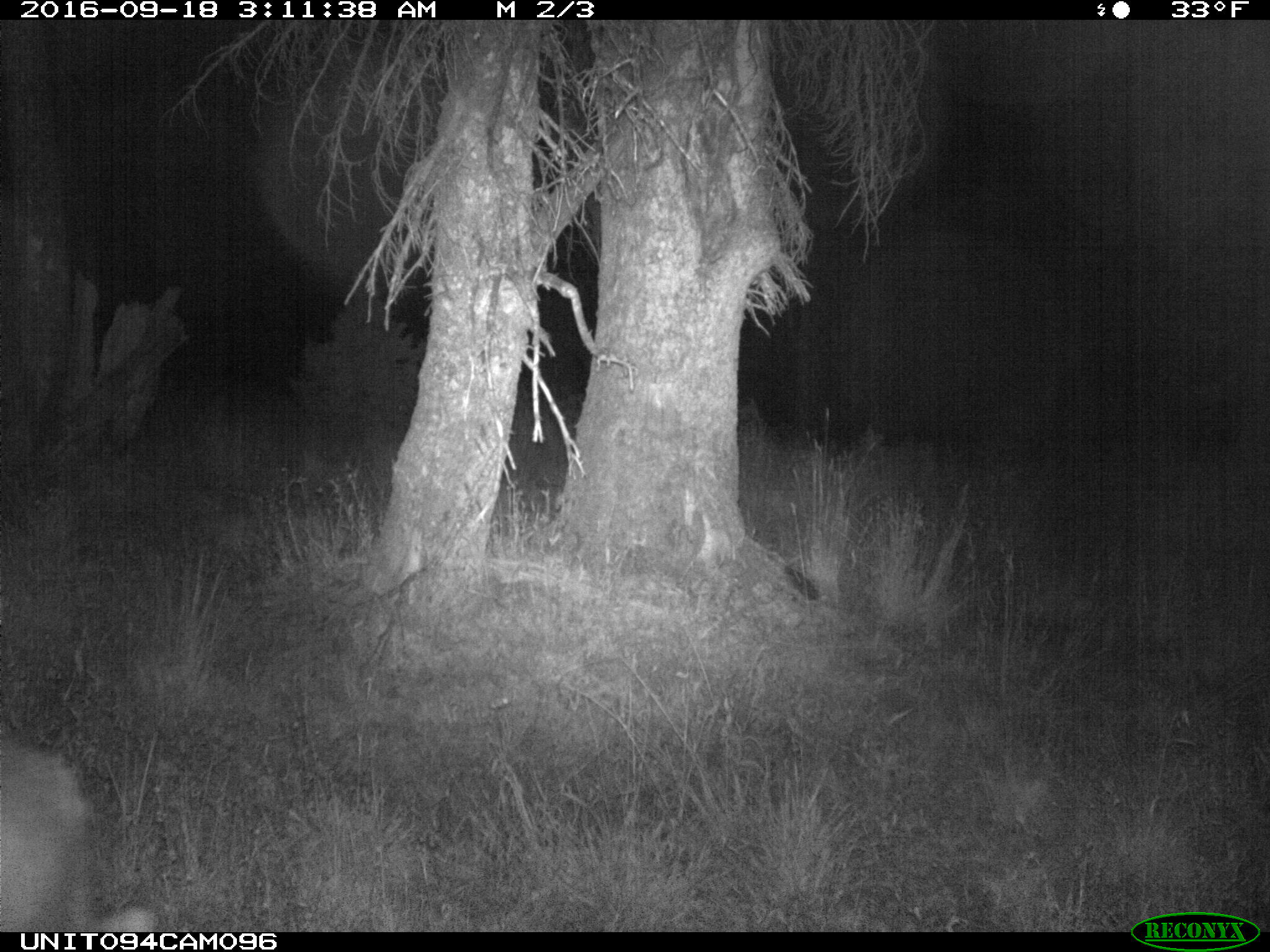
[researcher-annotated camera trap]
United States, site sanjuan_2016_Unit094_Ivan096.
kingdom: Animalia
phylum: Chordata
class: Mammalia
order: Artiodactyla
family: Cervidae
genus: Odocoileus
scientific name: Odocoileus hemionus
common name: mule deer